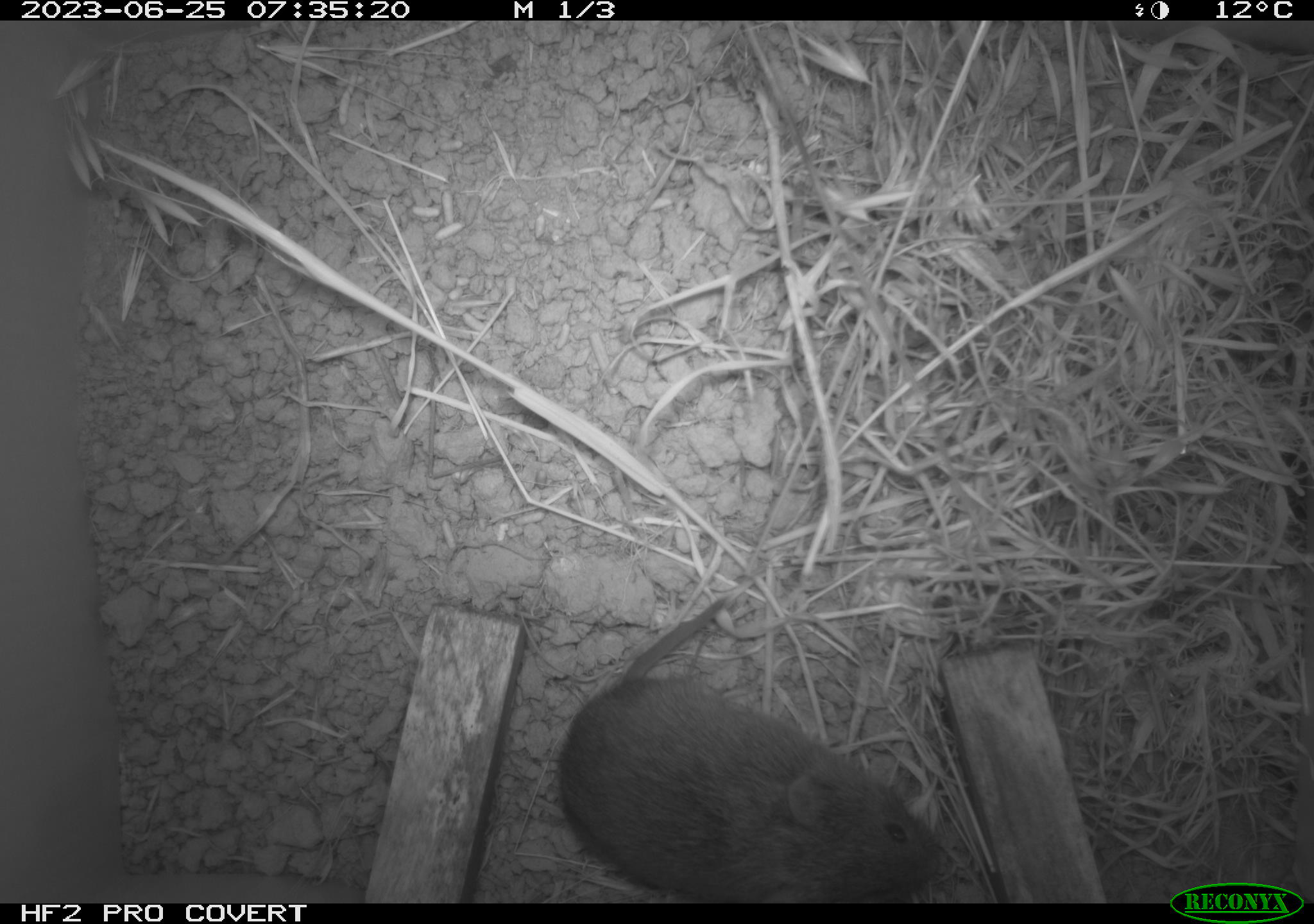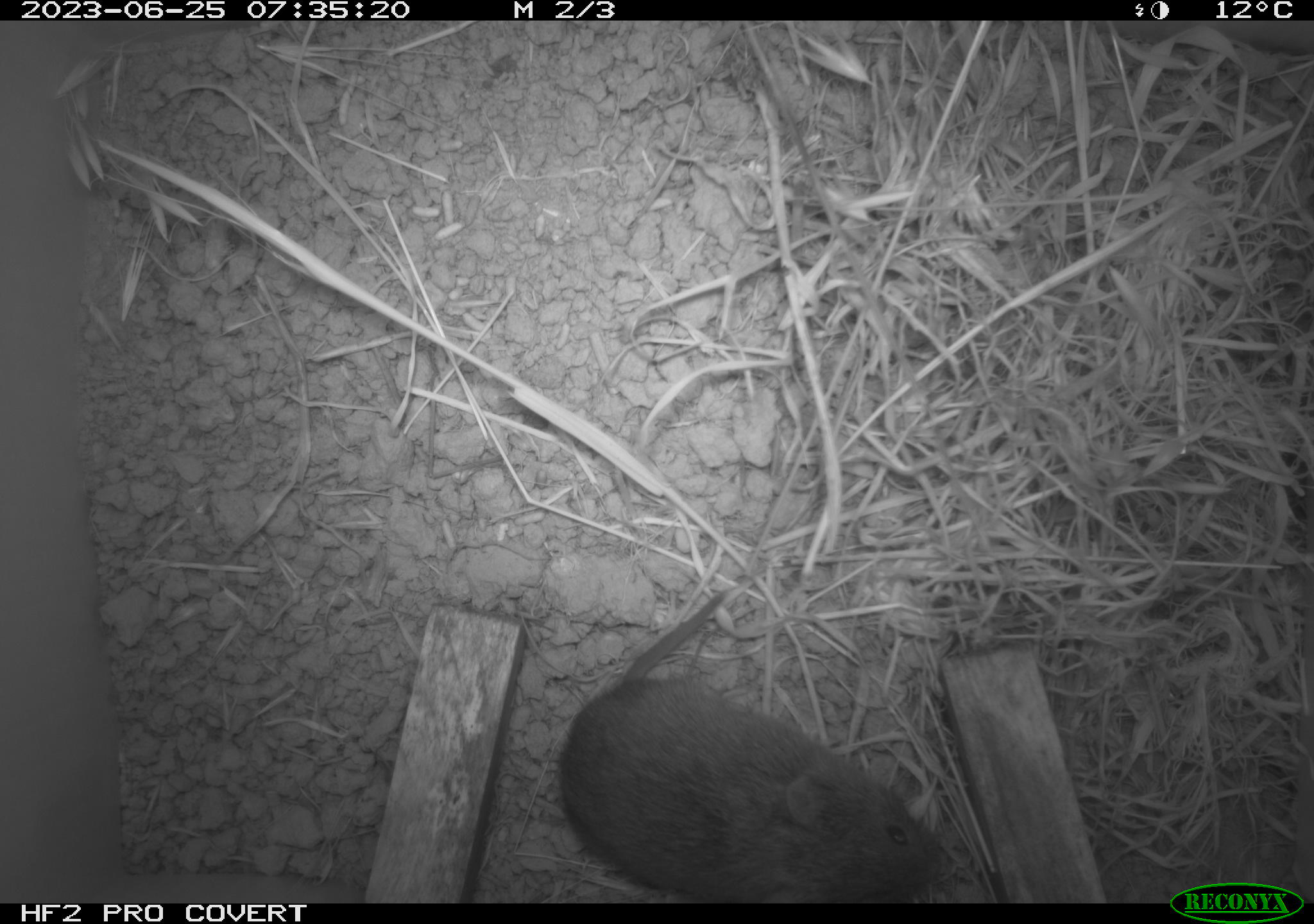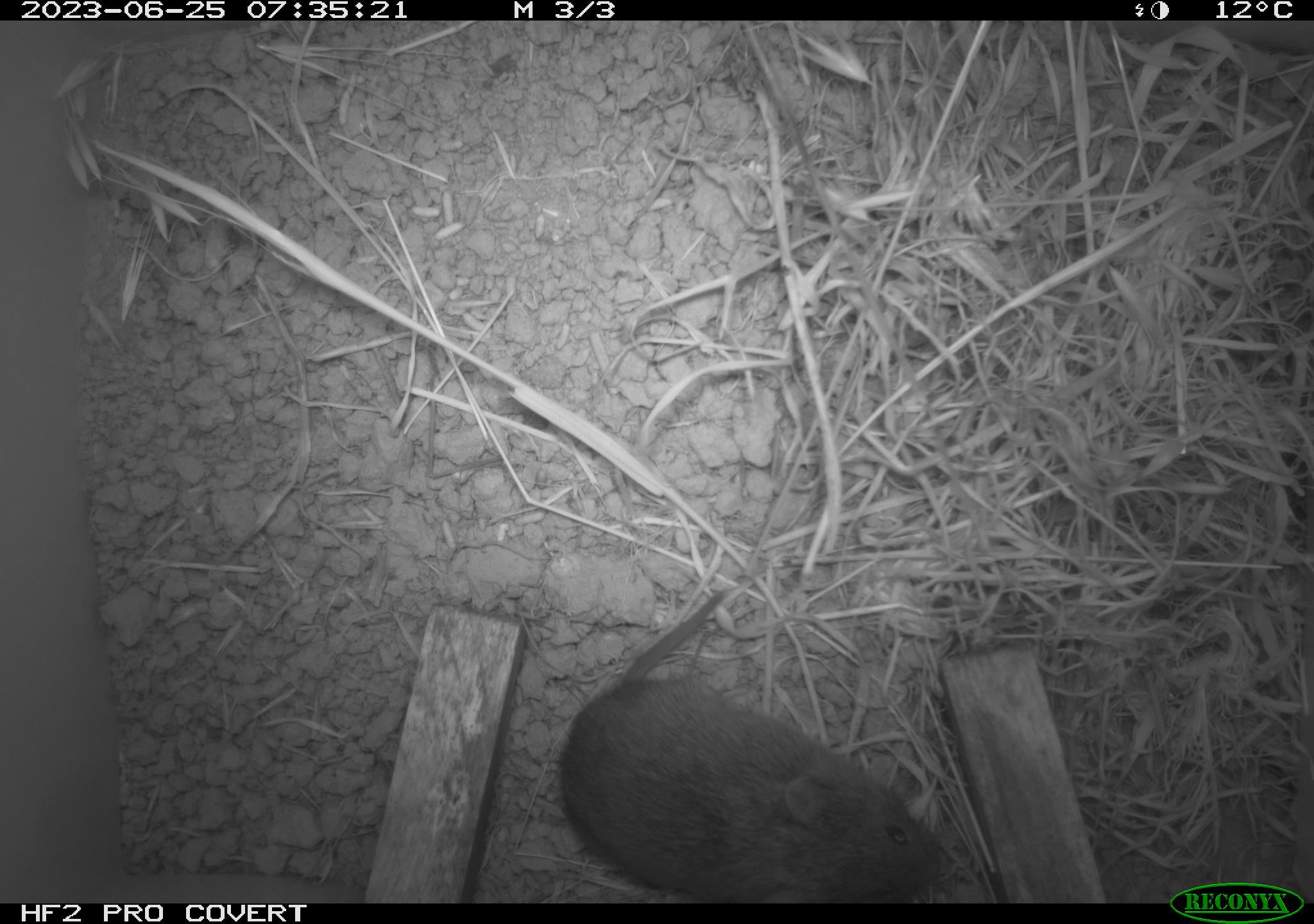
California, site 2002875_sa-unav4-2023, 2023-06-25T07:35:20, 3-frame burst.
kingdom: Animalia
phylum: Chordata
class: Mammalia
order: Rodentia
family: Cricetidae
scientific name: Arvicolinae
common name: voles, lemmings, and muskrats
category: arvicolinae subfamily